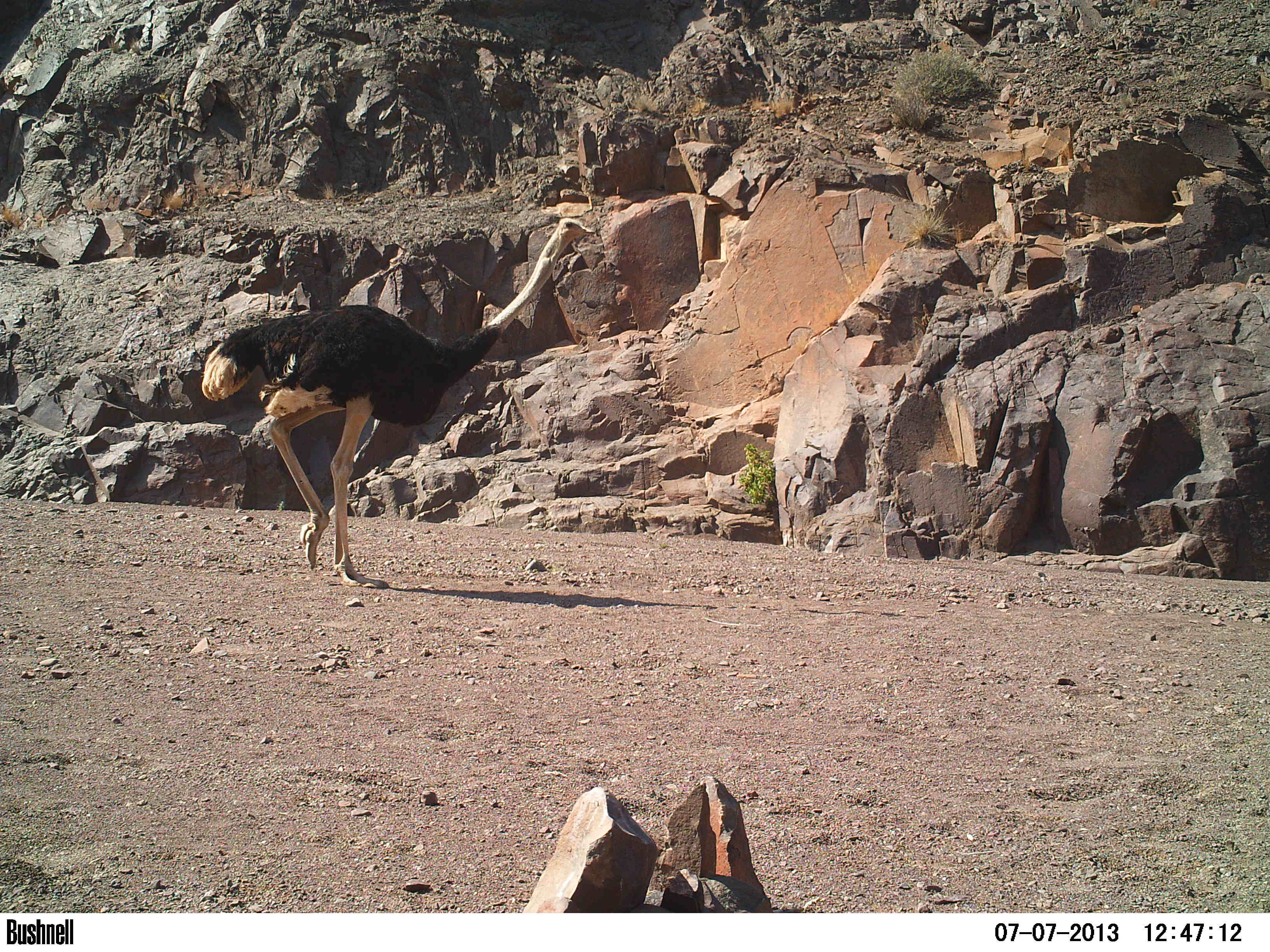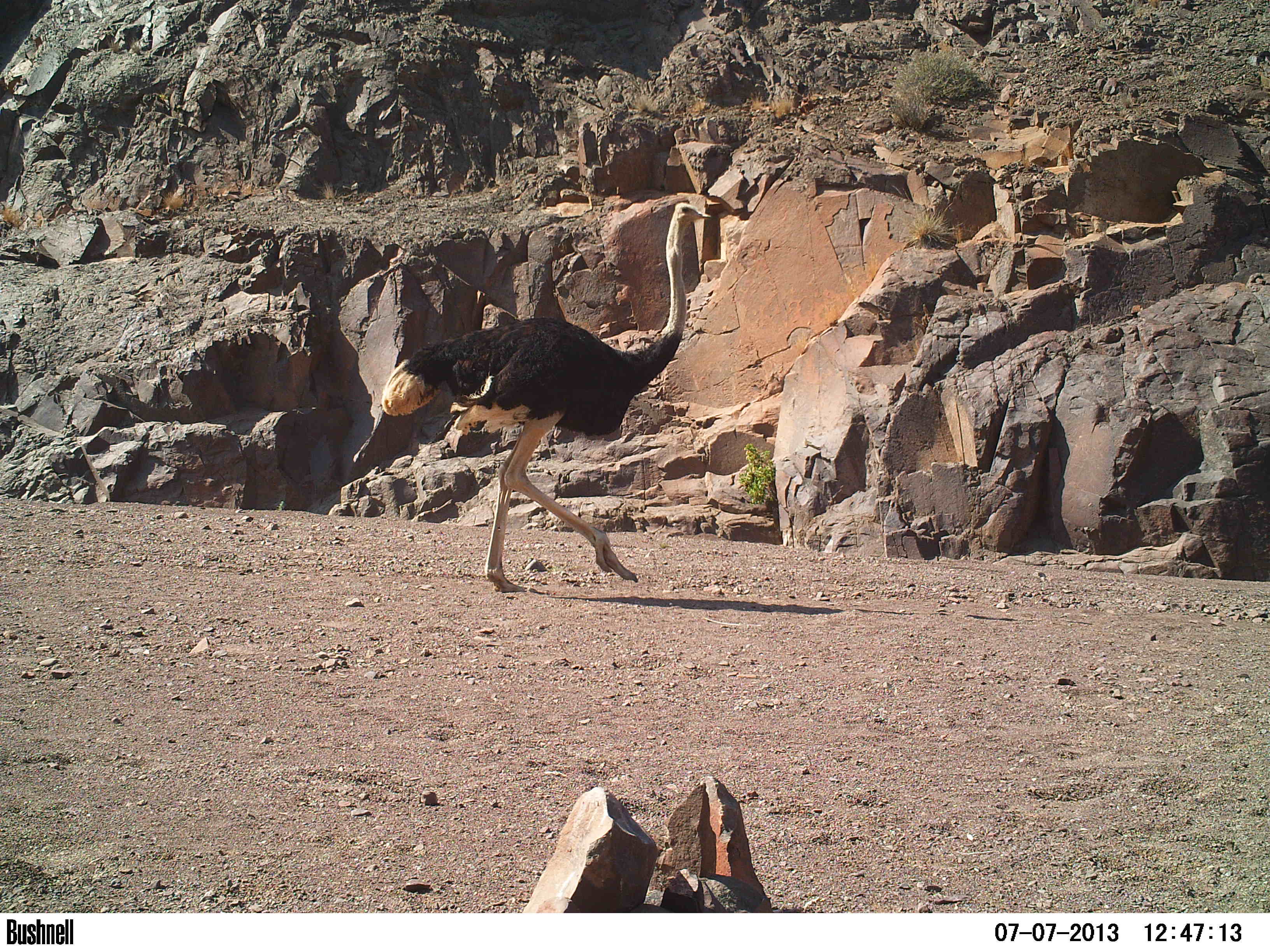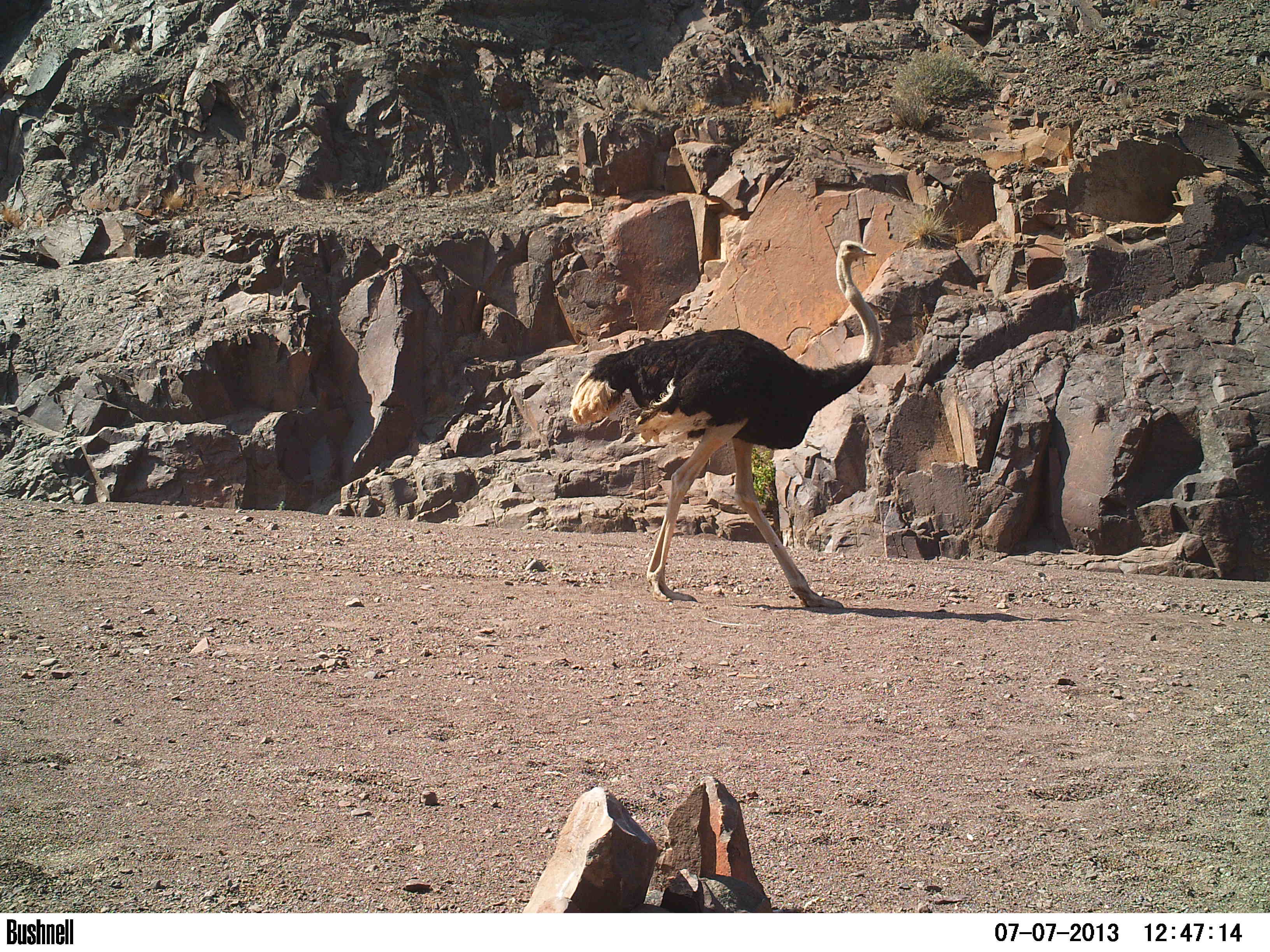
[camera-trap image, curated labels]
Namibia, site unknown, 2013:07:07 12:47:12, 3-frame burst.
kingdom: Animalia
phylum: Chordata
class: Aves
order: Struthioniformes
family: Struthionidae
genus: Struthio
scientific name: Struthio camelus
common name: common ostrich